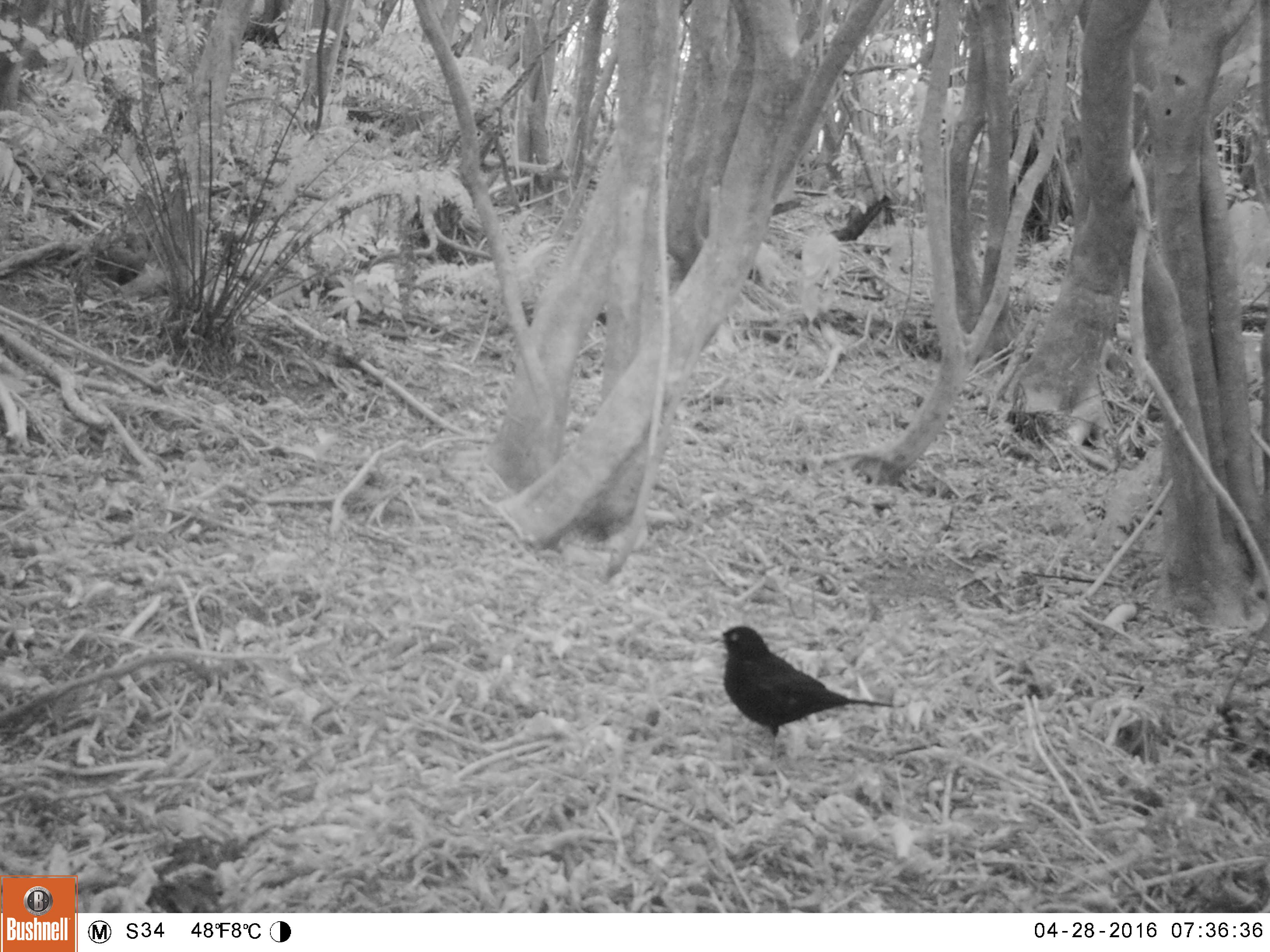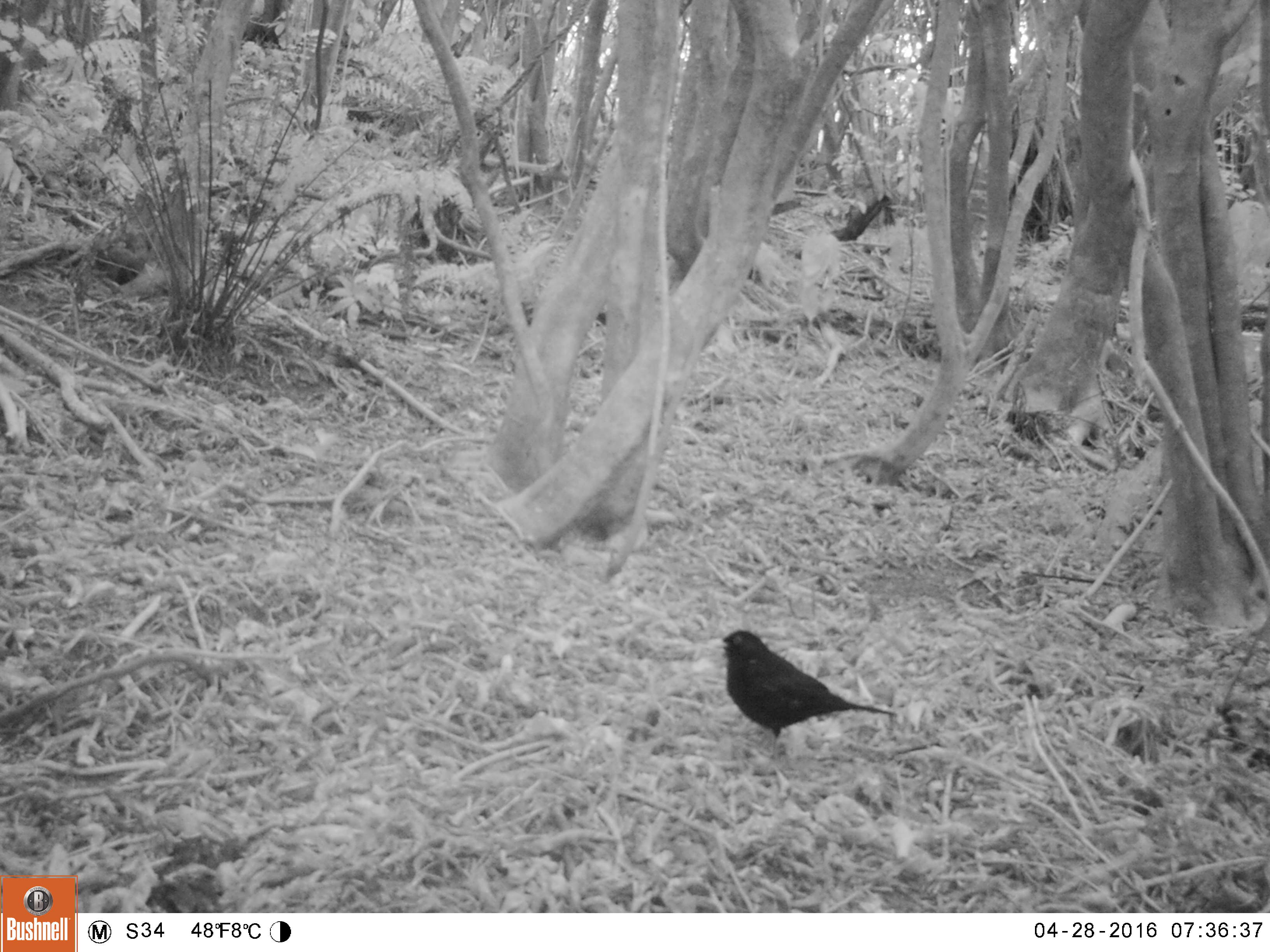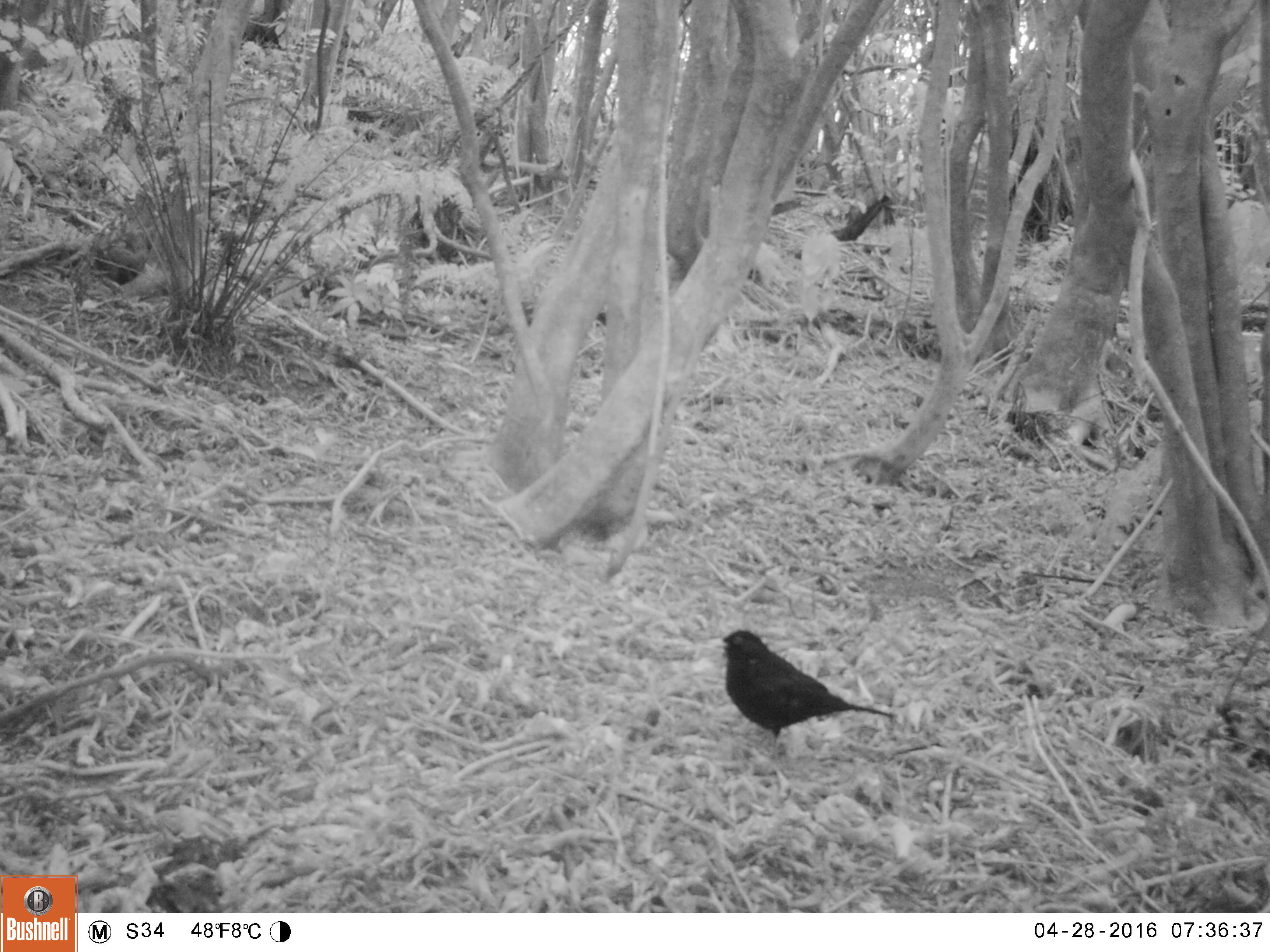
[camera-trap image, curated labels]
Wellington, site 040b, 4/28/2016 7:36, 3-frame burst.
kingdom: Animalia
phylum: Chordata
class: Aves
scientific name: Aves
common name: bird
Bird (Aves).